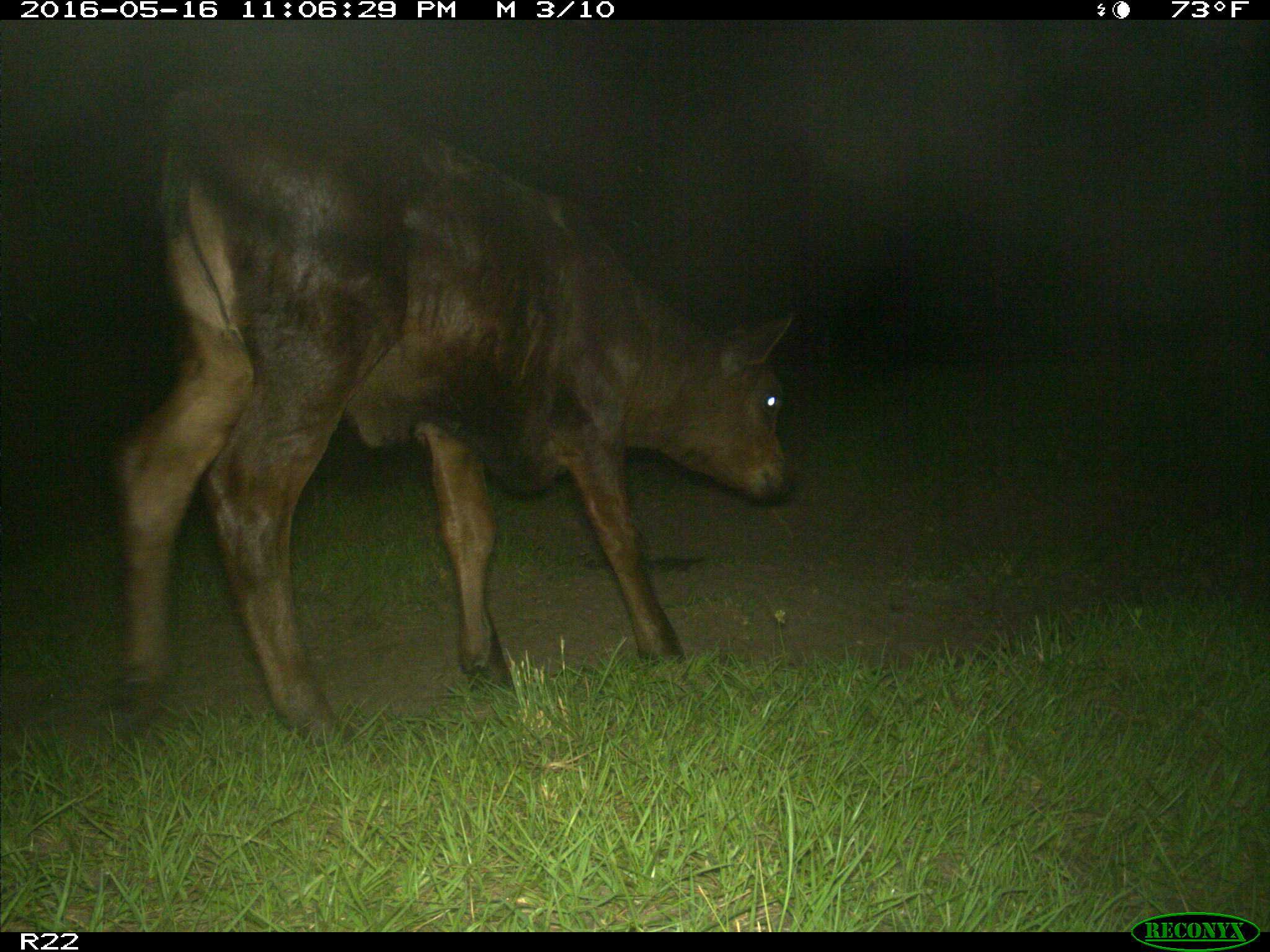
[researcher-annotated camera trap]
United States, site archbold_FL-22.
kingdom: Animalia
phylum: Chordata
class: Mammalia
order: Artiodactyla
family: Bovidae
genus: Bos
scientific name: Bos taurus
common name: domestic cow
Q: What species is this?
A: Bos taurus (domestic cow).